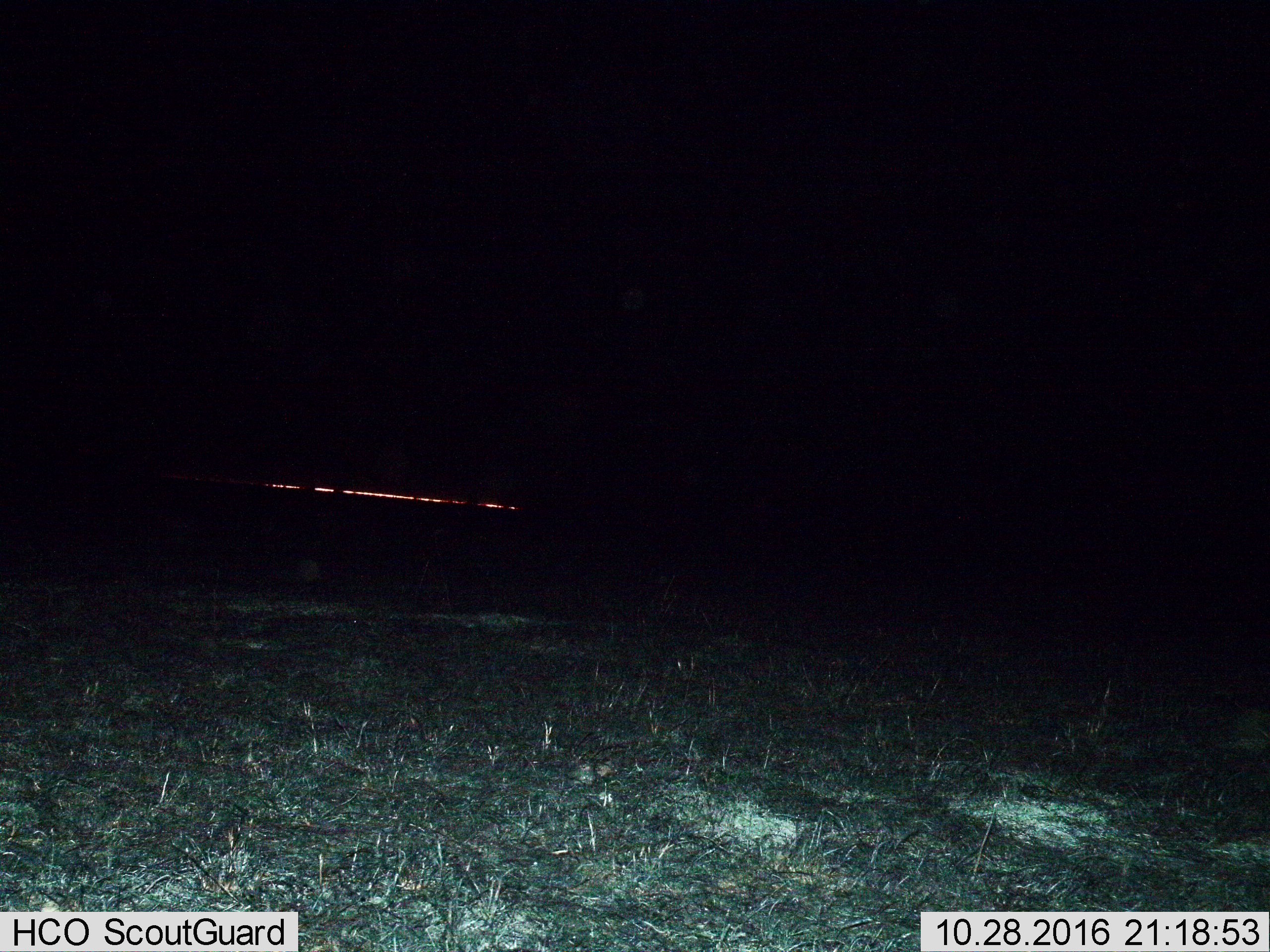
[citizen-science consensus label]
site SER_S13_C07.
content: unidentified animal